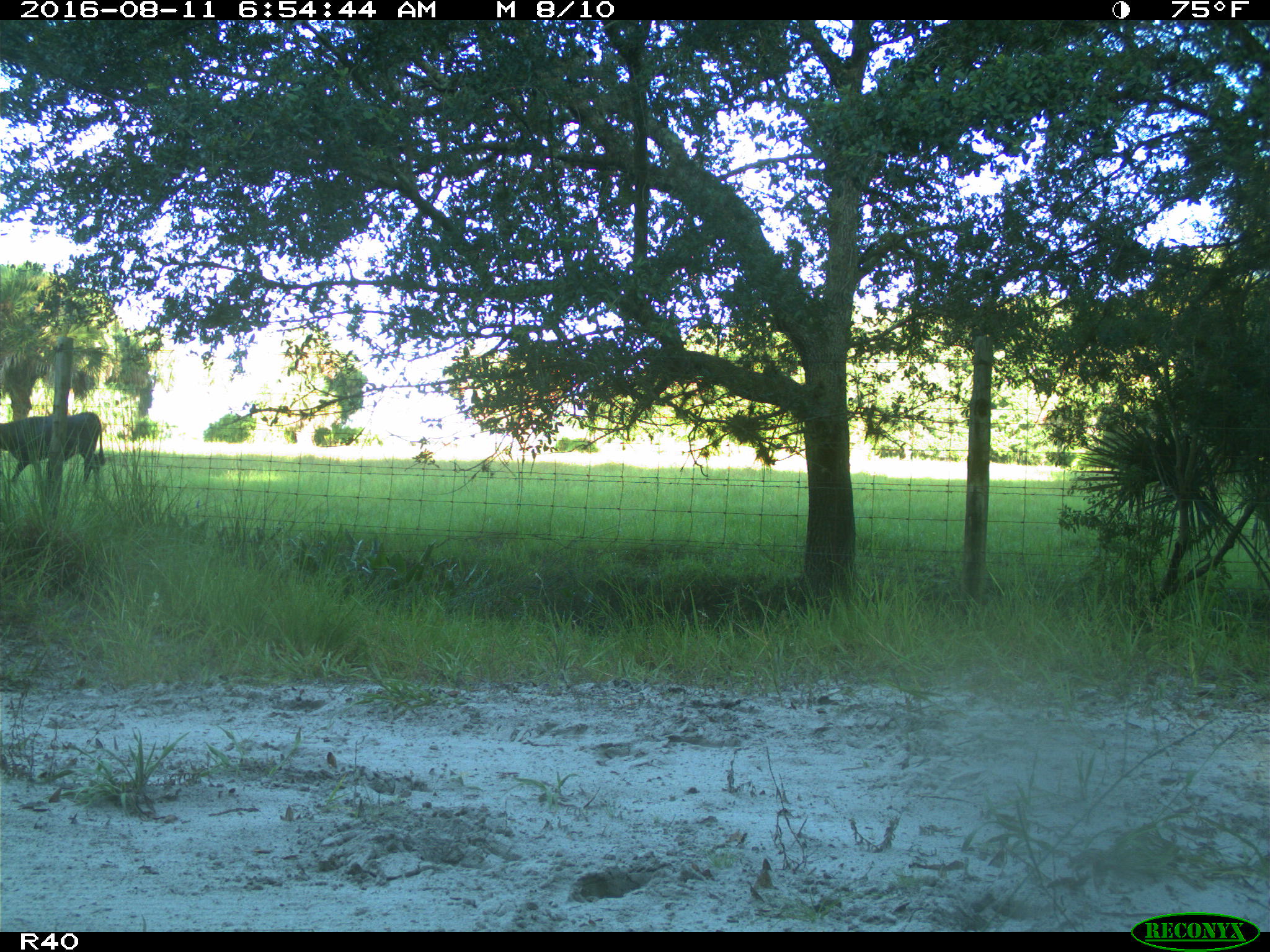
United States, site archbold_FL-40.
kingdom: Animalia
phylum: Chordata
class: Mammalia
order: Artiodactyla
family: Bovidae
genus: Bos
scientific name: Bos taurus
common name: domestic cow